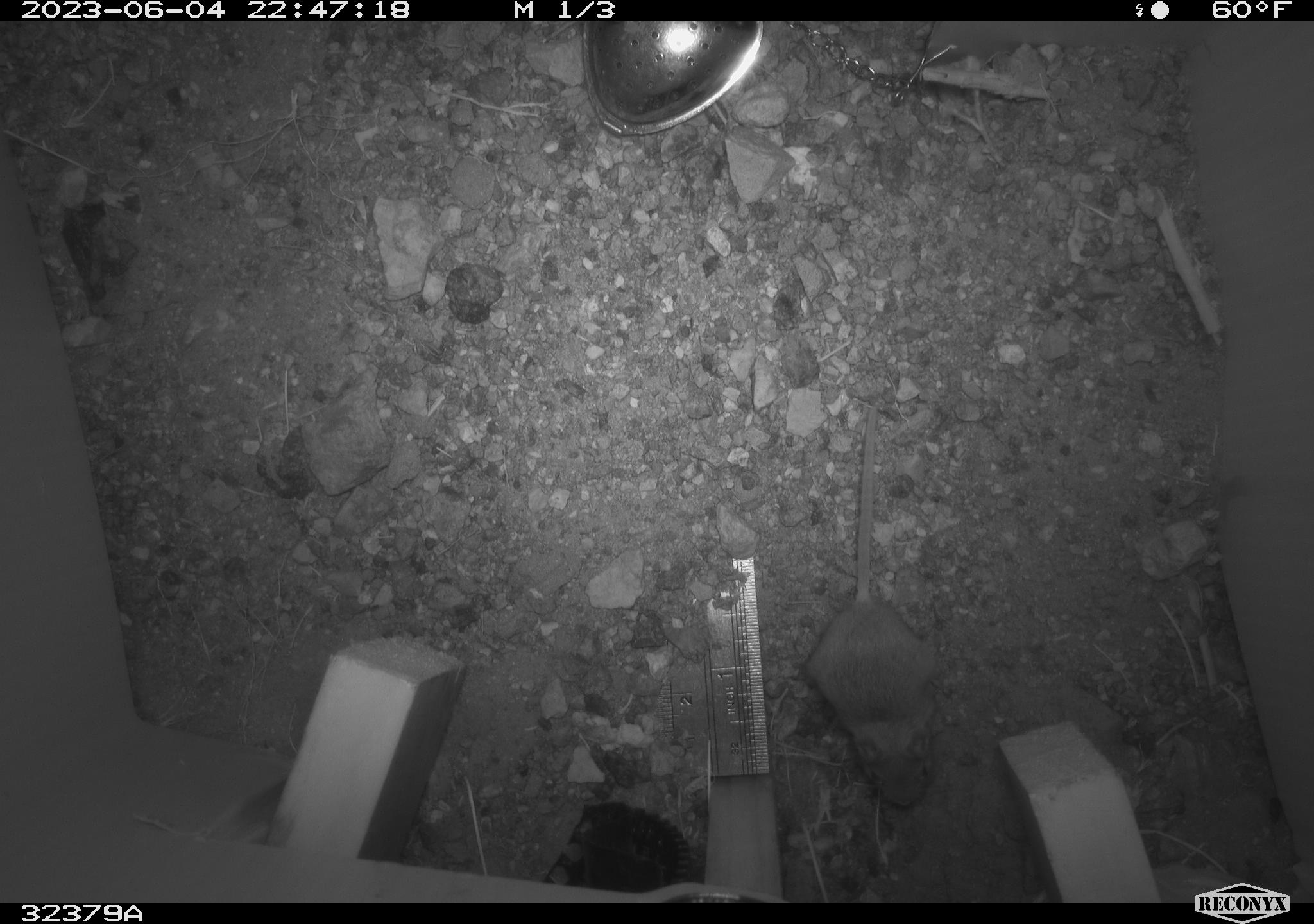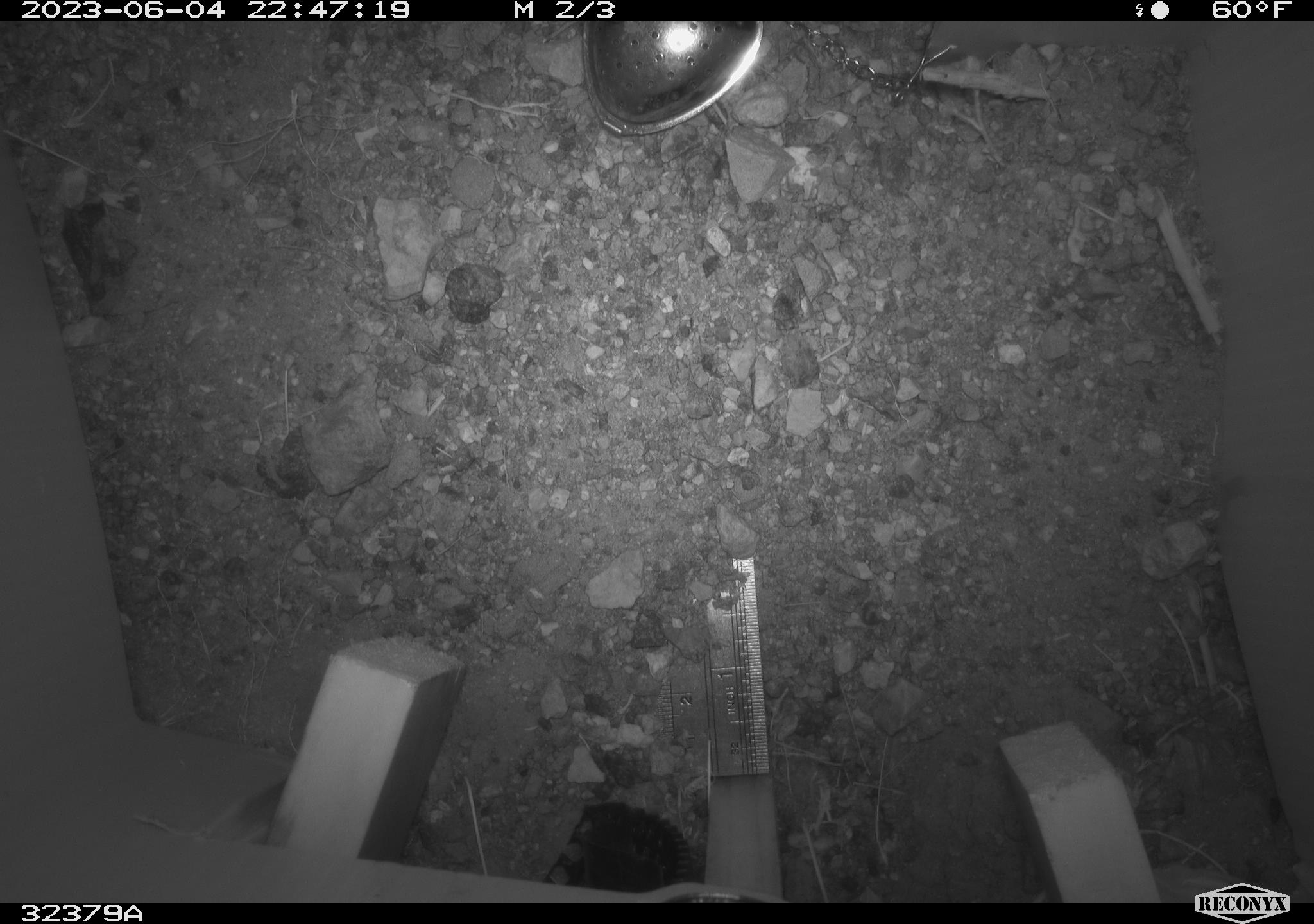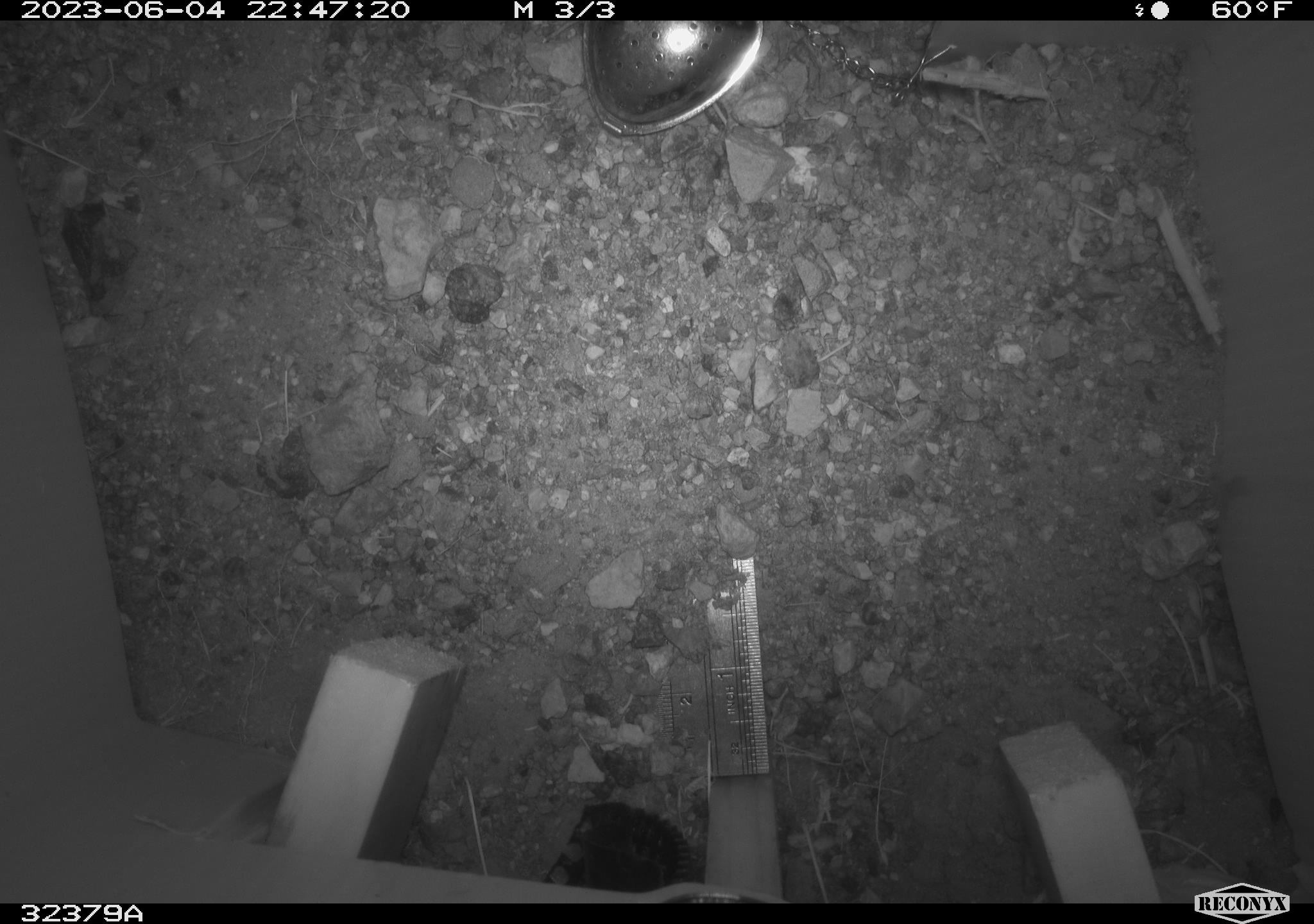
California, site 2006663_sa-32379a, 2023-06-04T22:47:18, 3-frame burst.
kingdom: Animalia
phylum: Chordata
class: Mammalia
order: Rodentia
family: Heteromyidae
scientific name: Heteromyidae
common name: kangaroo rats and pocket mice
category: heteromyidae family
Heteromyidae family (kangaroo rats and pocket mice) (Heteromyidae).